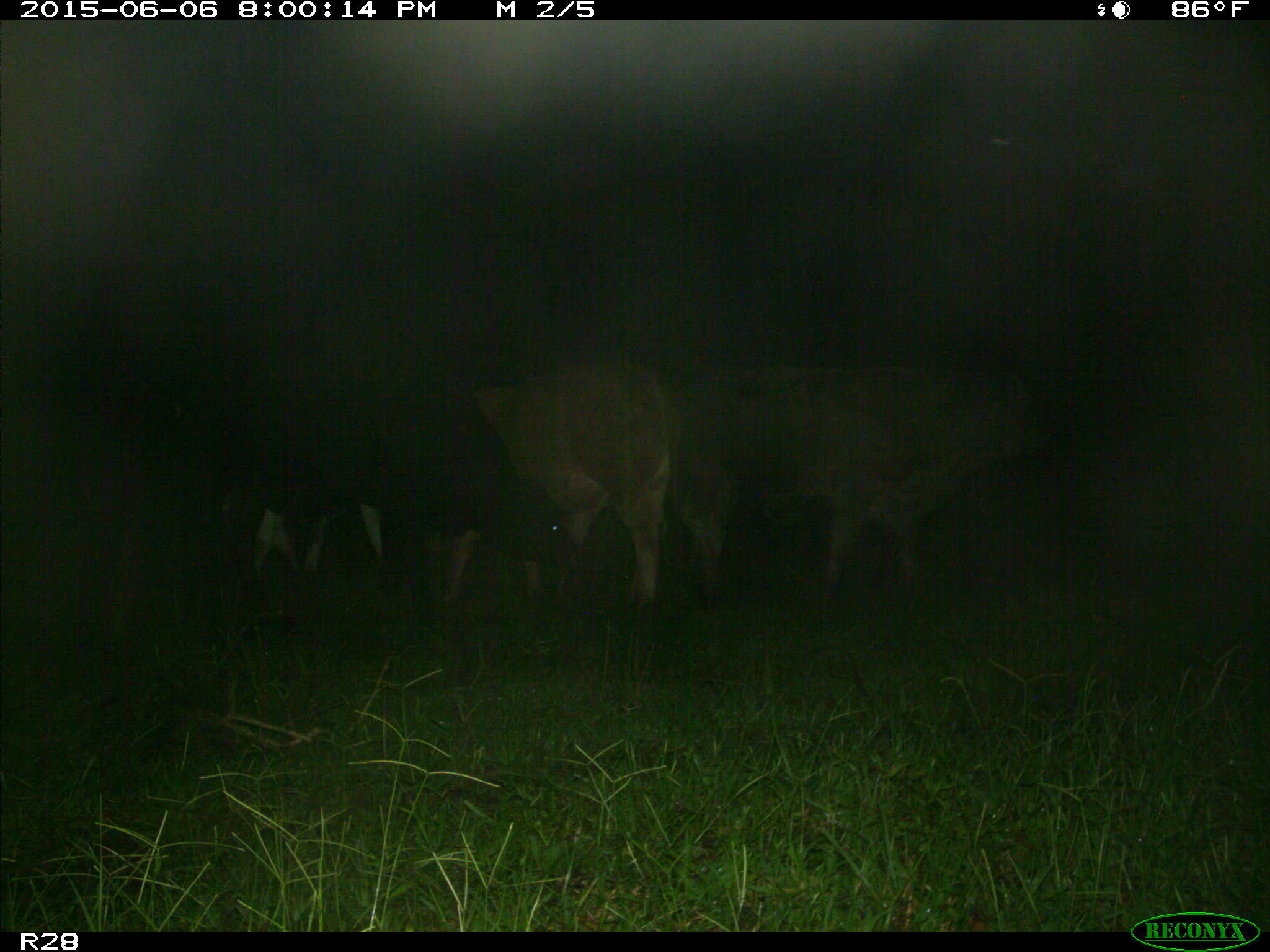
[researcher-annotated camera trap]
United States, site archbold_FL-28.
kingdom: Animalia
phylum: Chordata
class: Mammalia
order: Artiodactyla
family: Bovidae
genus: Bos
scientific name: Bos taurus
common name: domestic cow